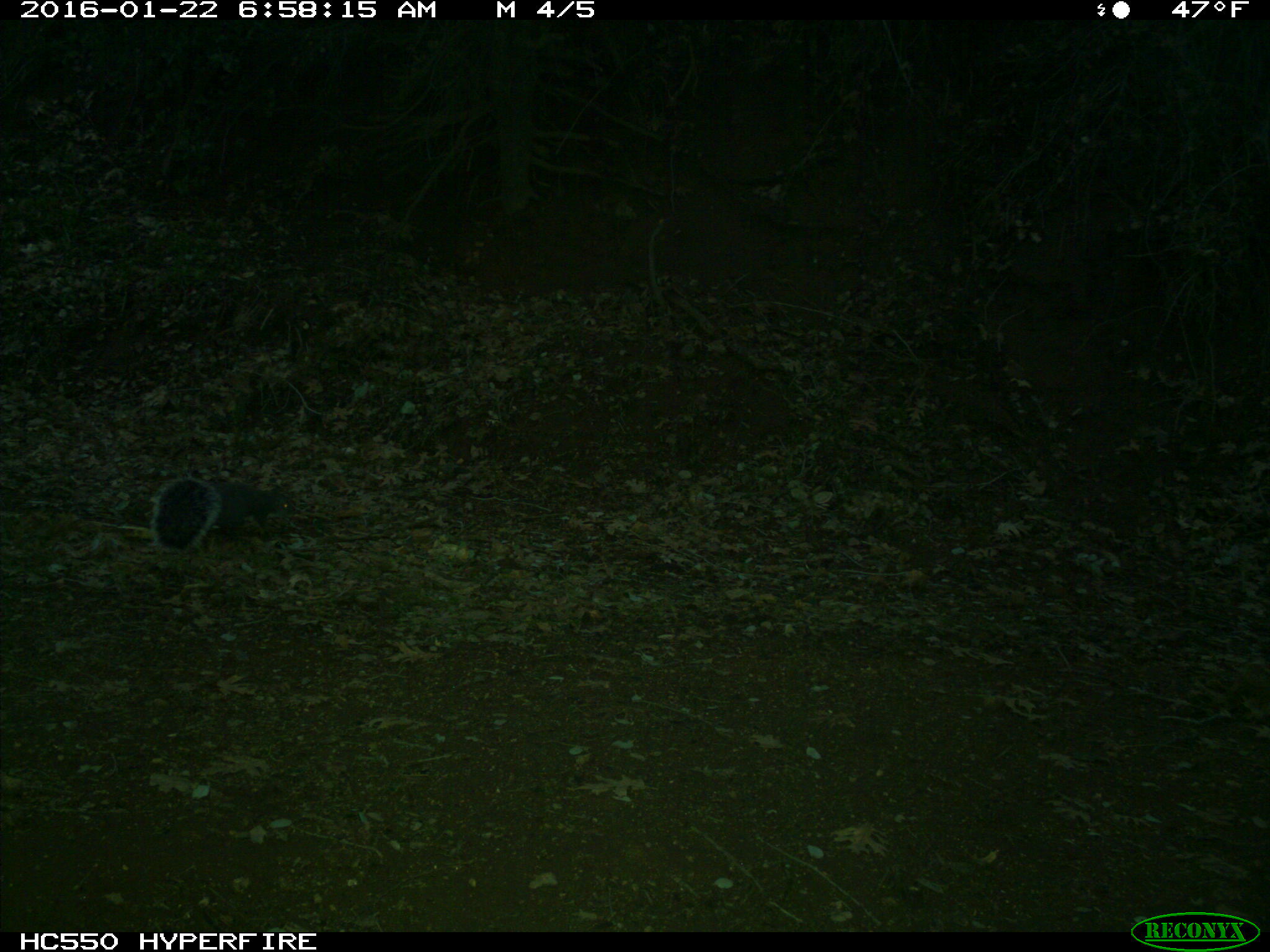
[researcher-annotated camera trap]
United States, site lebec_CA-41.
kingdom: Animalia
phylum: Chordata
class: Mammalia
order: Rodentia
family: Sciuridae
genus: Sciurus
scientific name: Sciurus carolinensis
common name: eastern gray squirrel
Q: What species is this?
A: Sciurus carolinensis (eastern gray squirrel).